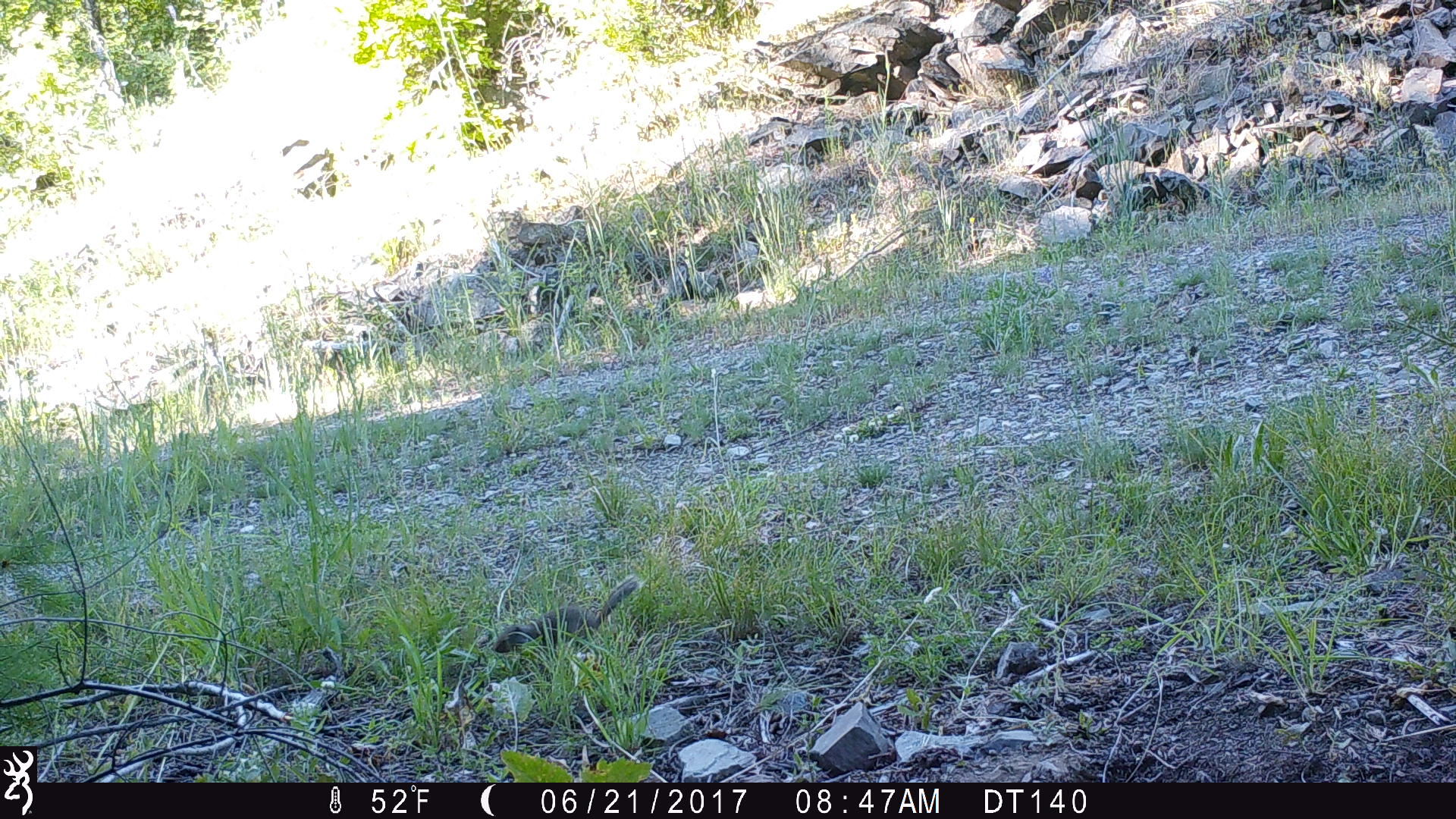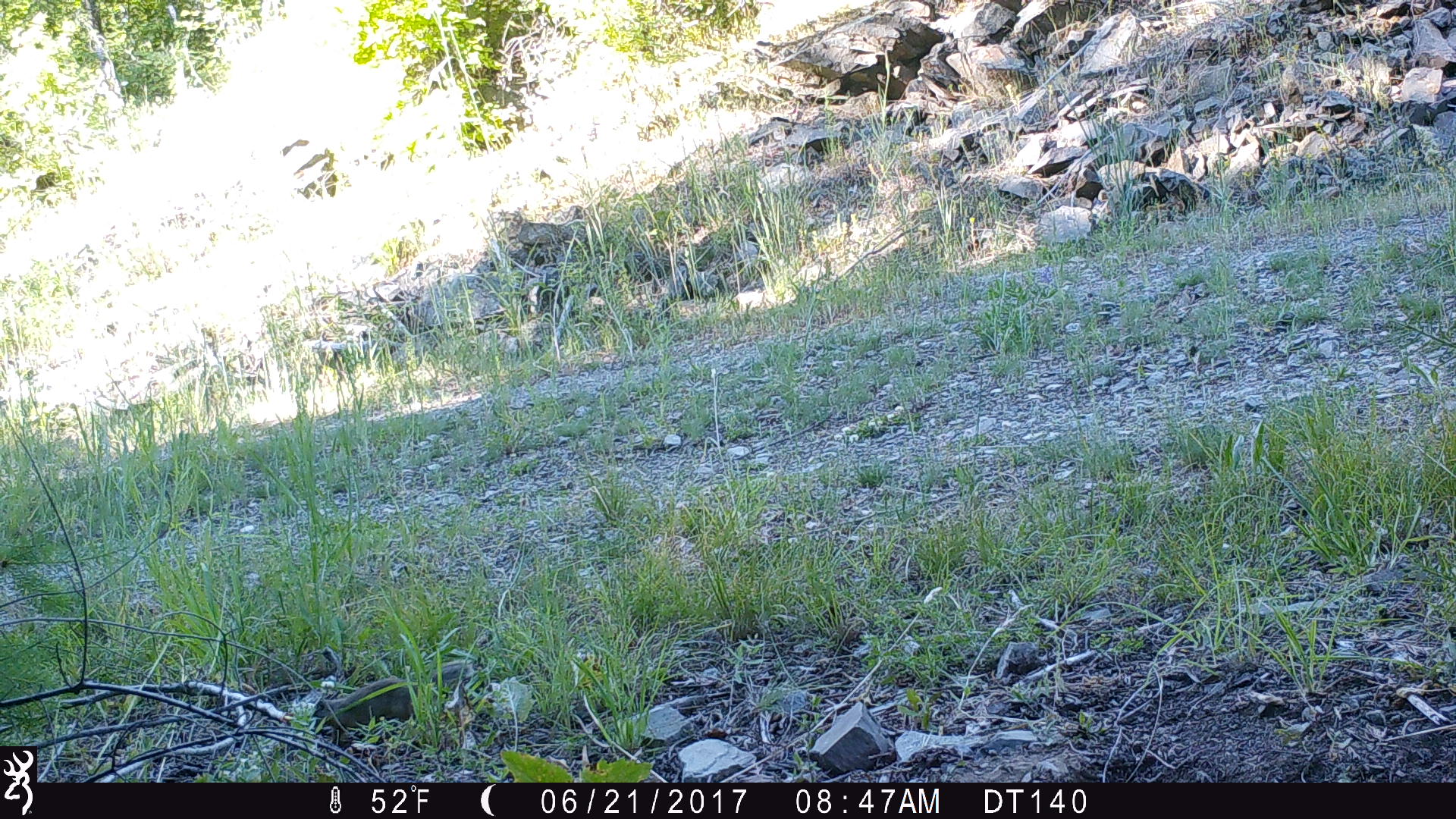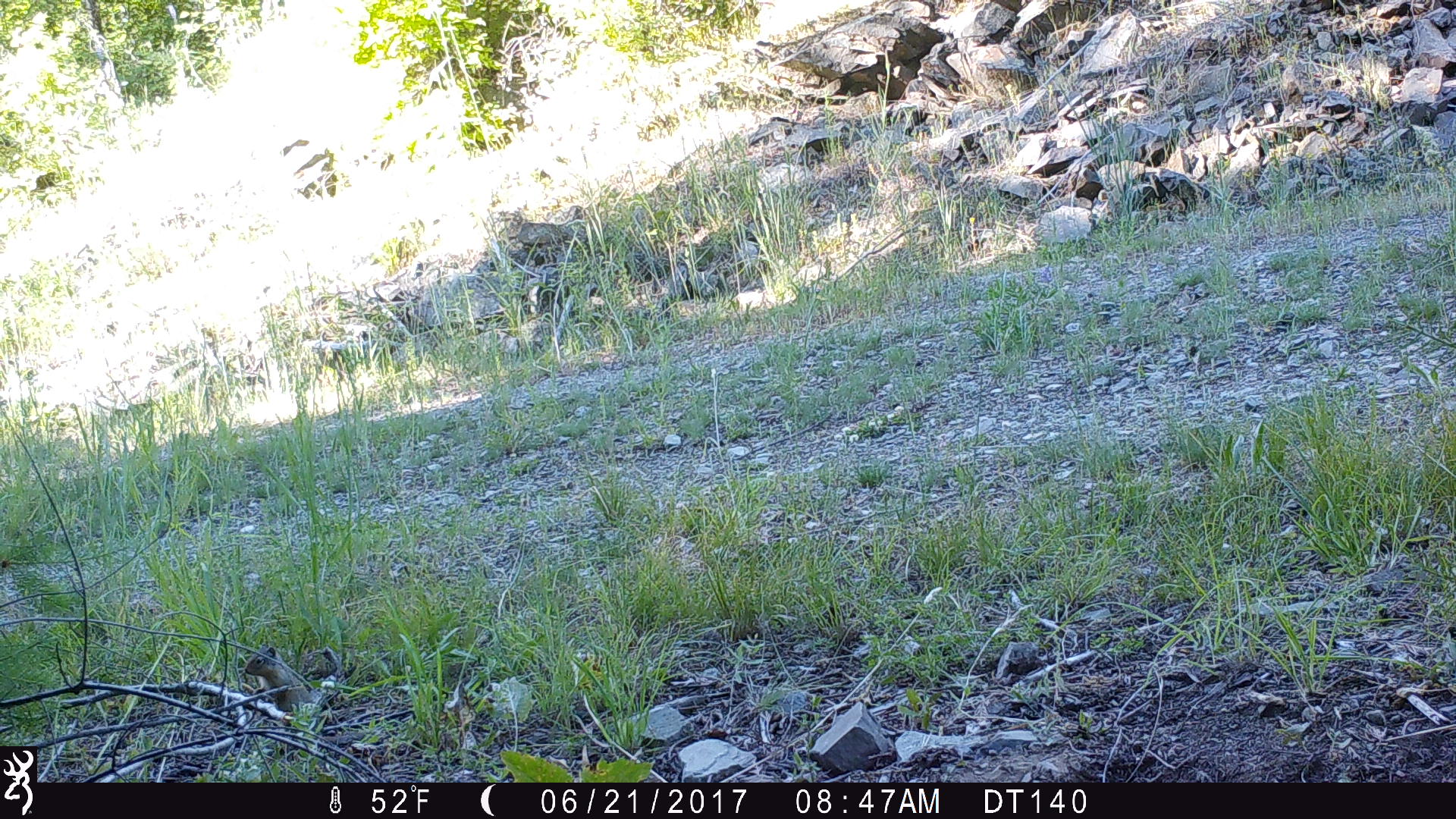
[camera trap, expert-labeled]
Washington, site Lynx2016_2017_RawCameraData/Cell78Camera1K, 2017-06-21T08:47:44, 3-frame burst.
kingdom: Animalia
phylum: Chordata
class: Mammalia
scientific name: Mammalia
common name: small mammal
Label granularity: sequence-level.